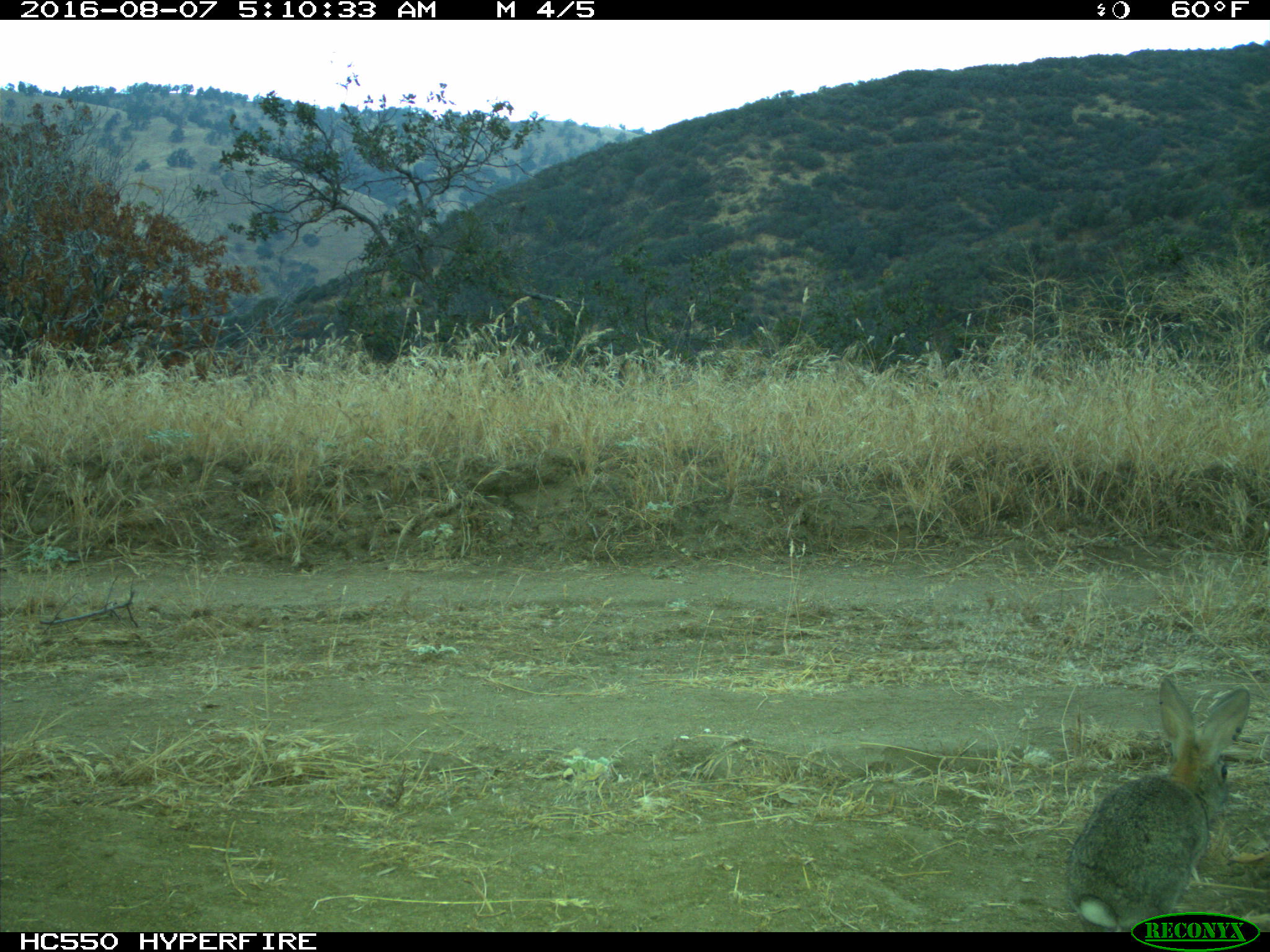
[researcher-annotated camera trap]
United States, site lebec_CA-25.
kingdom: Animalia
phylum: Chordata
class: Mammalia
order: Lagomorpha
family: Leporidae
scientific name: Leporidae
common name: rabbits and hares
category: unidentified rabbit